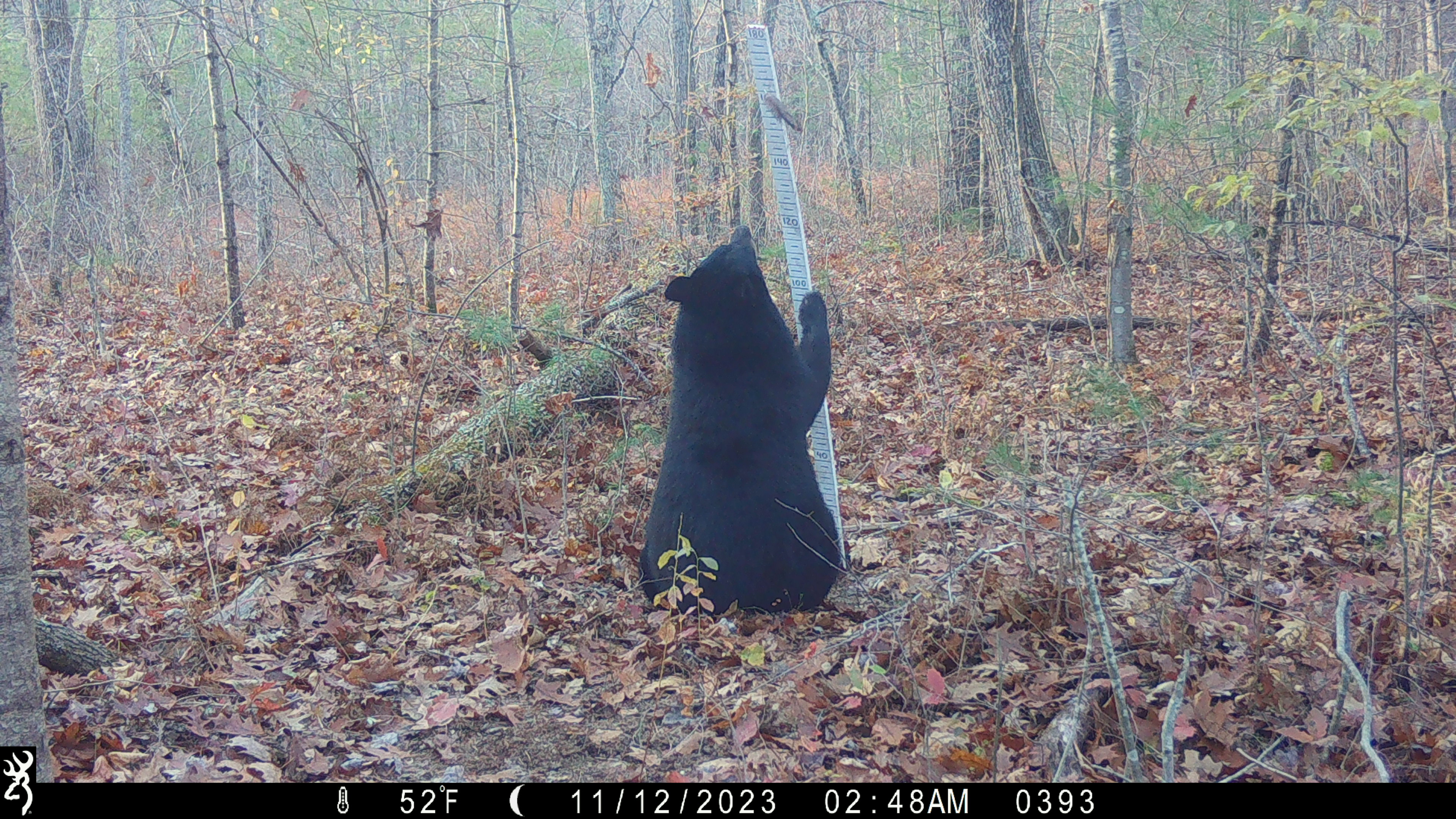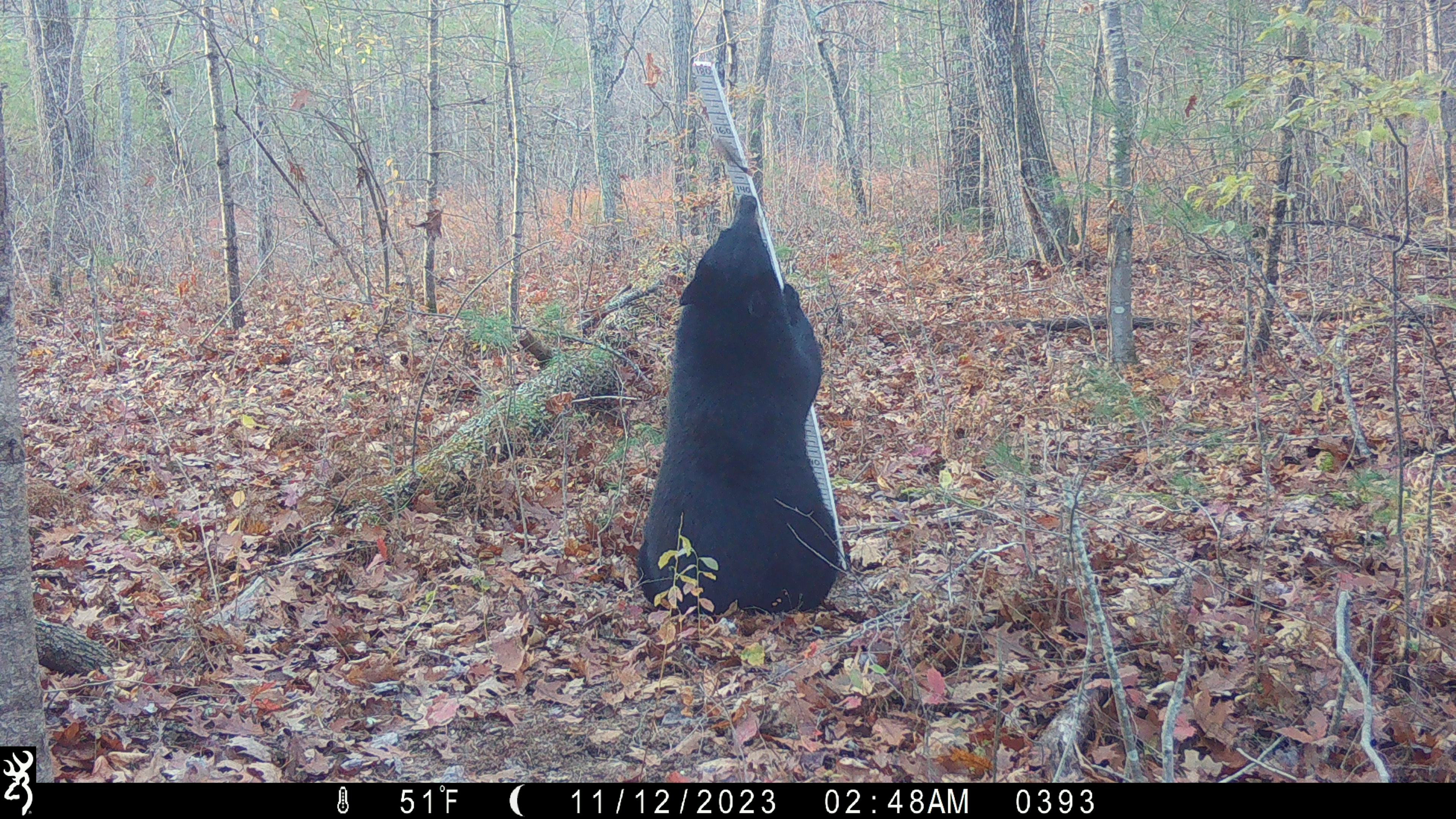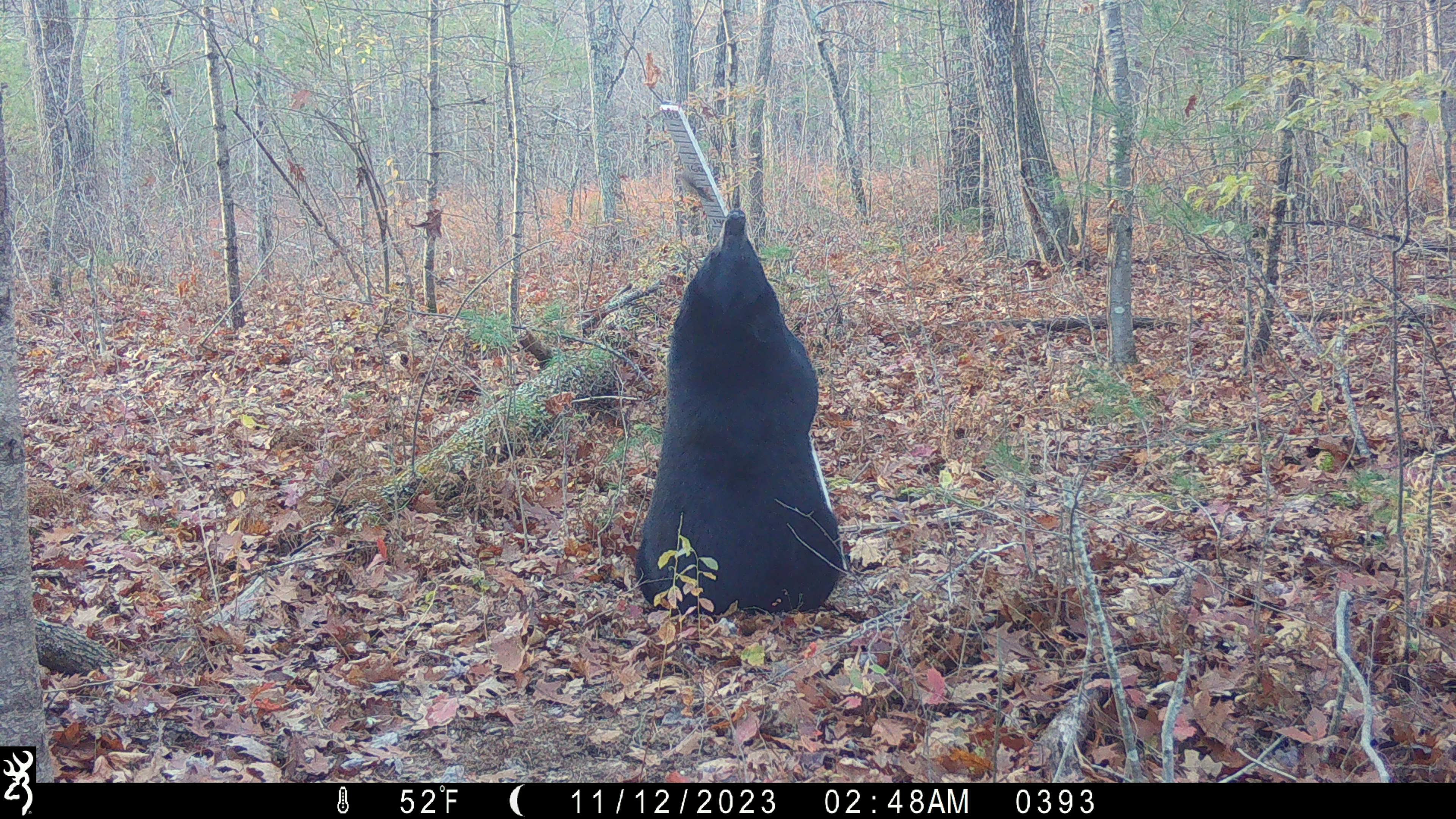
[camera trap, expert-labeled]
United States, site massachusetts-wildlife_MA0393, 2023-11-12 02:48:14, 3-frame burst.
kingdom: Animalia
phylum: Chordata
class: Mammalia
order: Carnivora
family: Ursidae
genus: Ursus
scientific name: Ursus americanus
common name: black bear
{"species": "black bear (Ursus americanus)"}